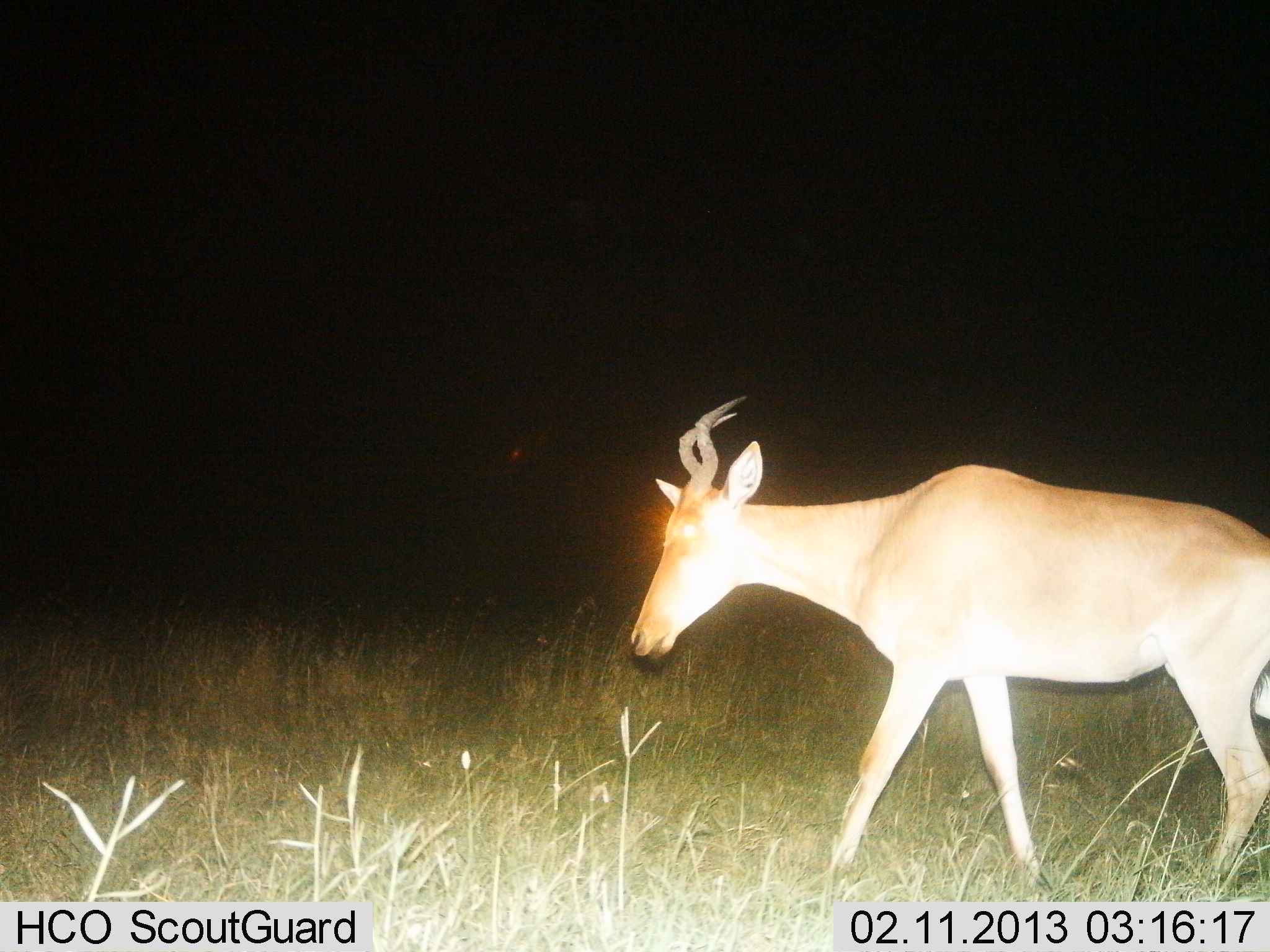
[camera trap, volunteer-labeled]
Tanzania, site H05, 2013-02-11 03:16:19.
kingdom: Animalia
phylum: Chordata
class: Mammalia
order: Artiodactyla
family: Bovidae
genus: Alcelaphus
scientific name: Alcelaphus buselaphus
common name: hartebeest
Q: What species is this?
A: Hartebeest (Alcelaphus buselaphus).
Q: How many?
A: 1.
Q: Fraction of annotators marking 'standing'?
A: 16%.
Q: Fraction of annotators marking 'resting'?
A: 3%.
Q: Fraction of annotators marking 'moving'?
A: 84%.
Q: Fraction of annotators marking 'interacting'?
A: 0%.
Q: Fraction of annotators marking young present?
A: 0%.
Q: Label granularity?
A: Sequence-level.